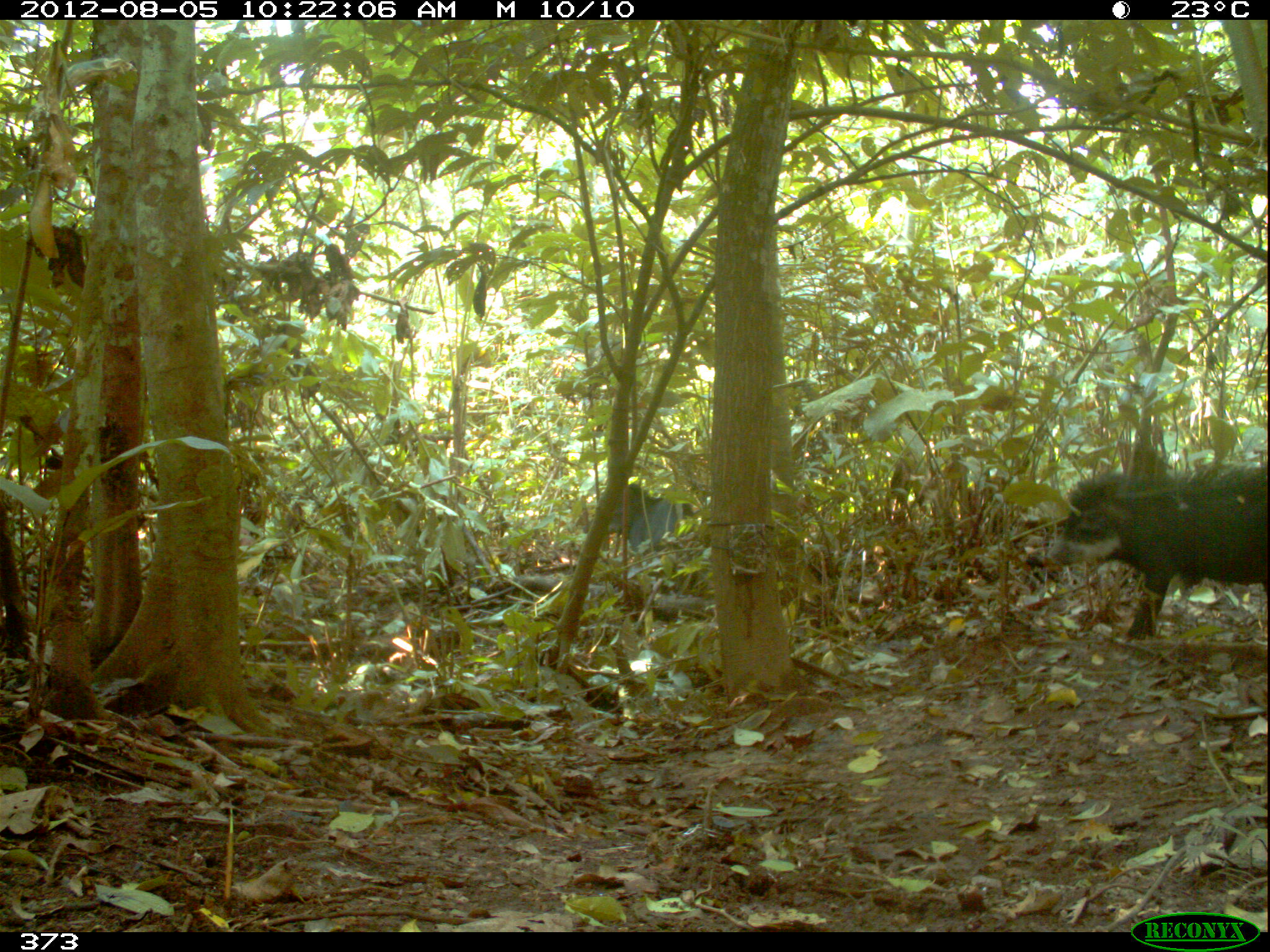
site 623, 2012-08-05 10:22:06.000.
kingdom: Animalia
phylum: Chordata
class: Mammalia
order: Artiodactyla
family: Tayassuidae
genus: Tayassu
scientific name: Tayassu pecari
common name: white-lipped peccary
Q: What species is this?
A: Tayassu pecari (white-lipped peccary).